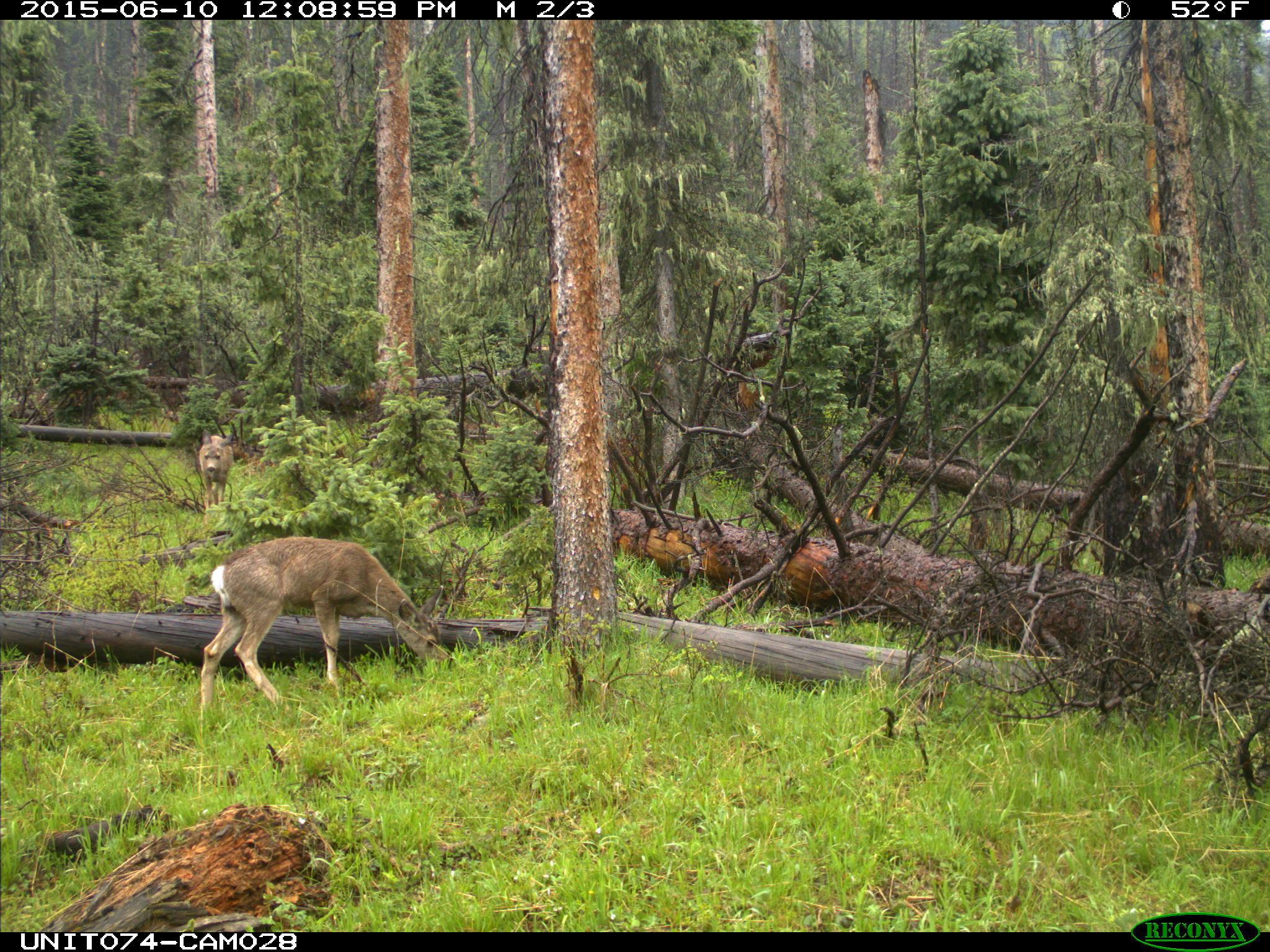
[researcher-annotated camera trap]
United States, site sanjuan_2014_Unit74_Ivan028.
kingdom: Animalia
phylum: Chordata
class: Mammalia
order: Artiodactyla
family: Cervidae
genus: Odocoileus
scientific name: Odocoileus hemionus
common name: mule deer